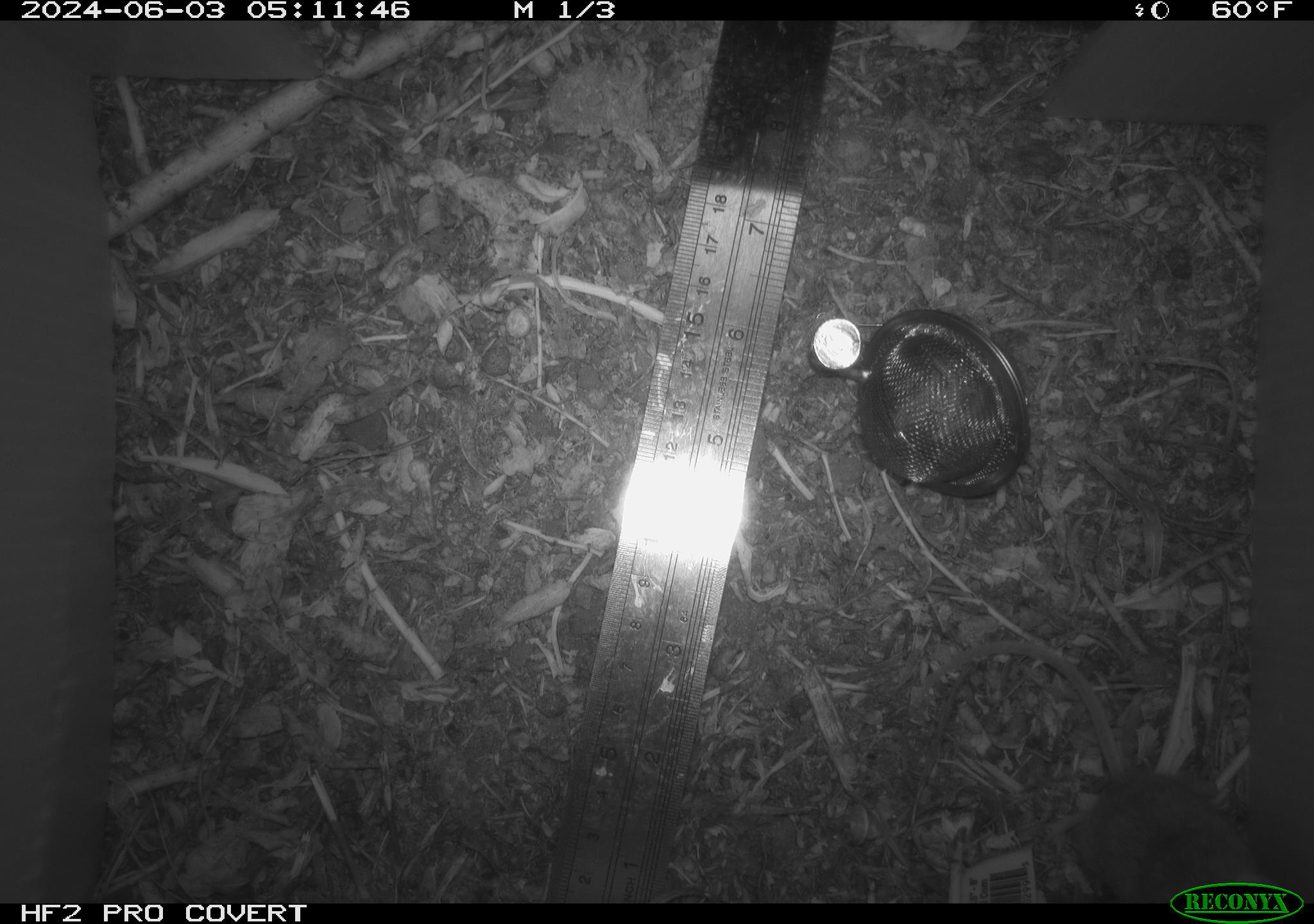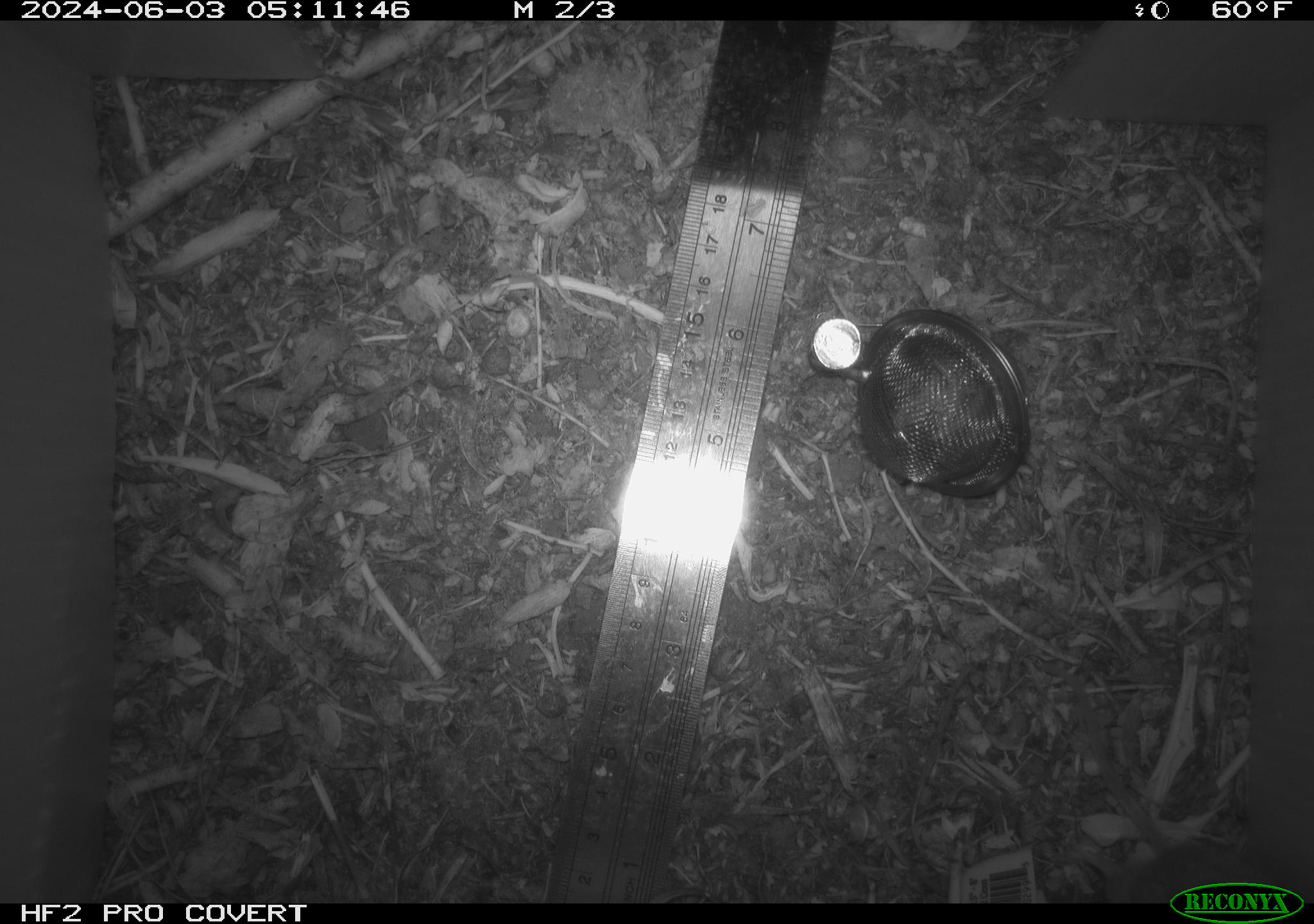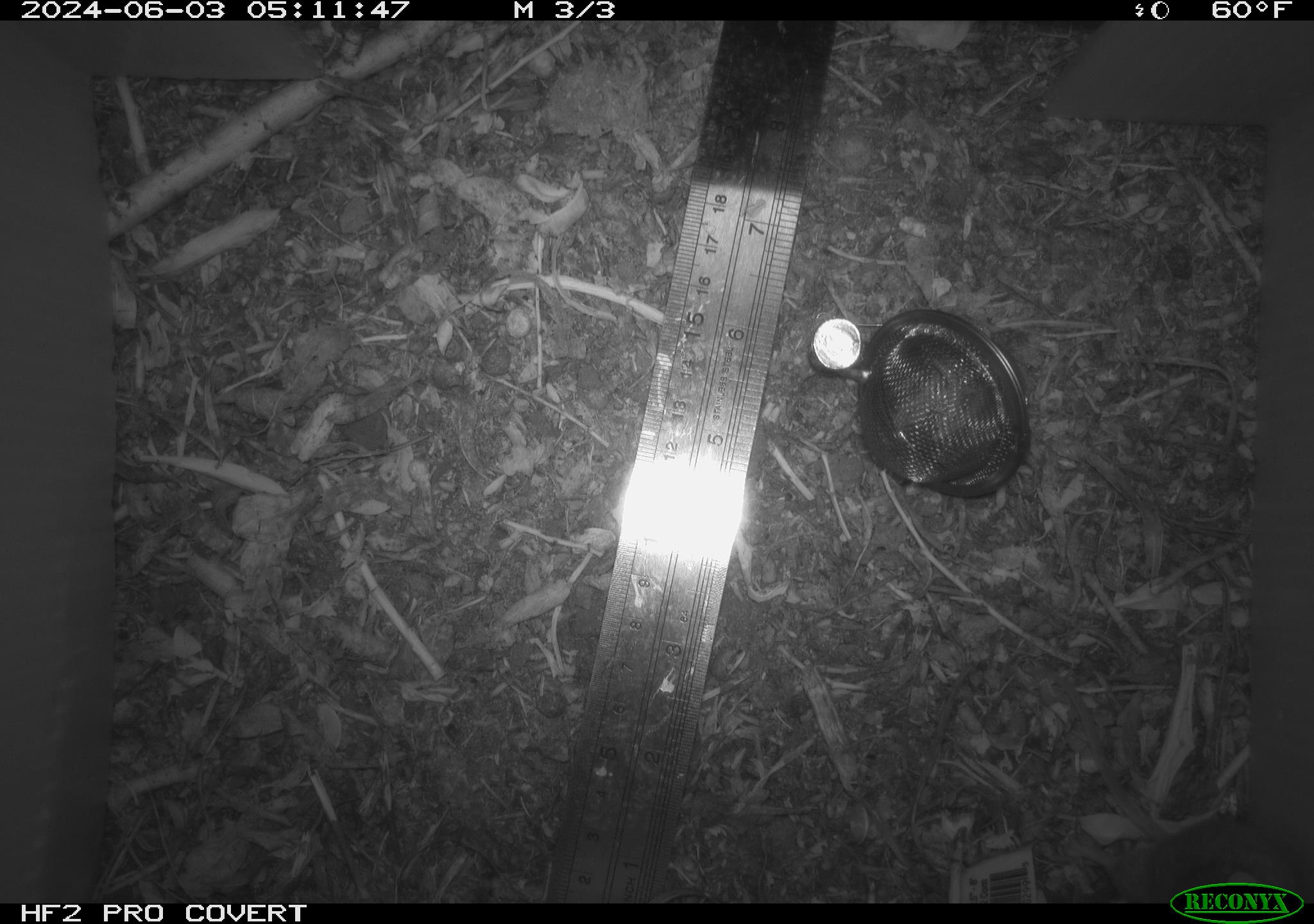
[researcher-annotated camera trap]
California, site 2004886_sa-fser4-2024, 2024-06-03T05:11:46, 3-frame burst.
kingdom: Animalia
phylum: Chordata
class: Mammalia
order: Rodentia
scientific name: Rodentia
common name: rodent